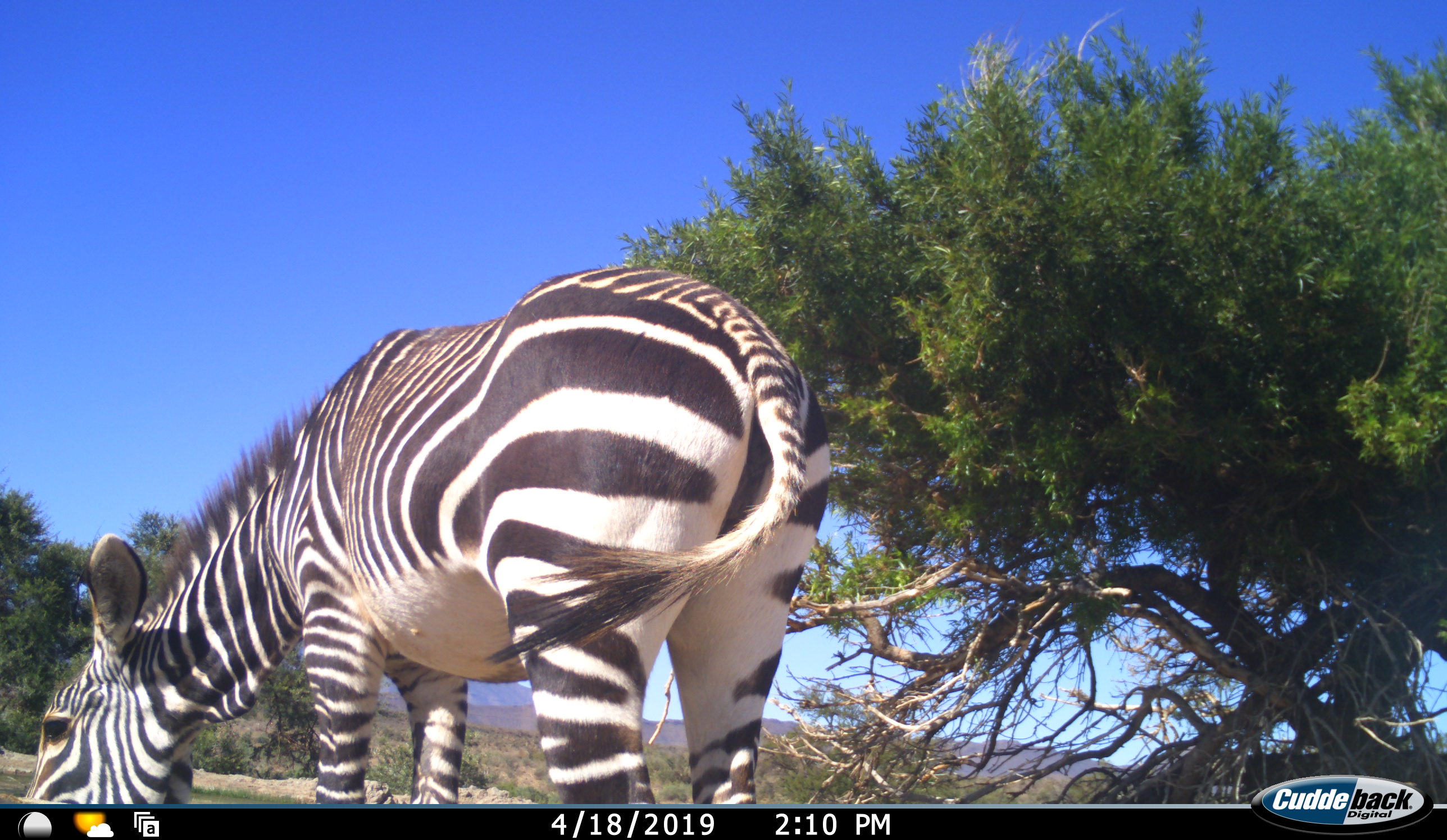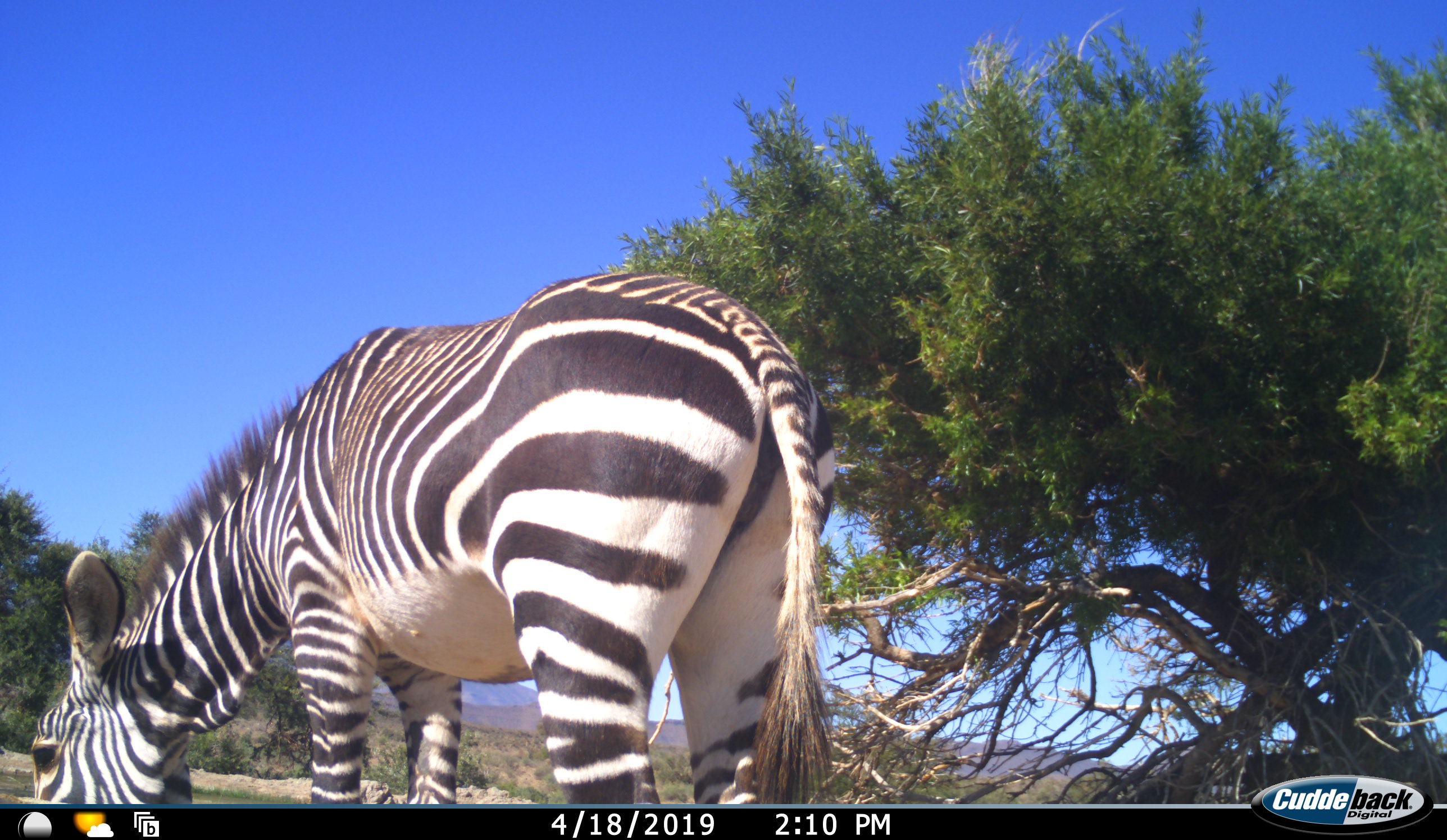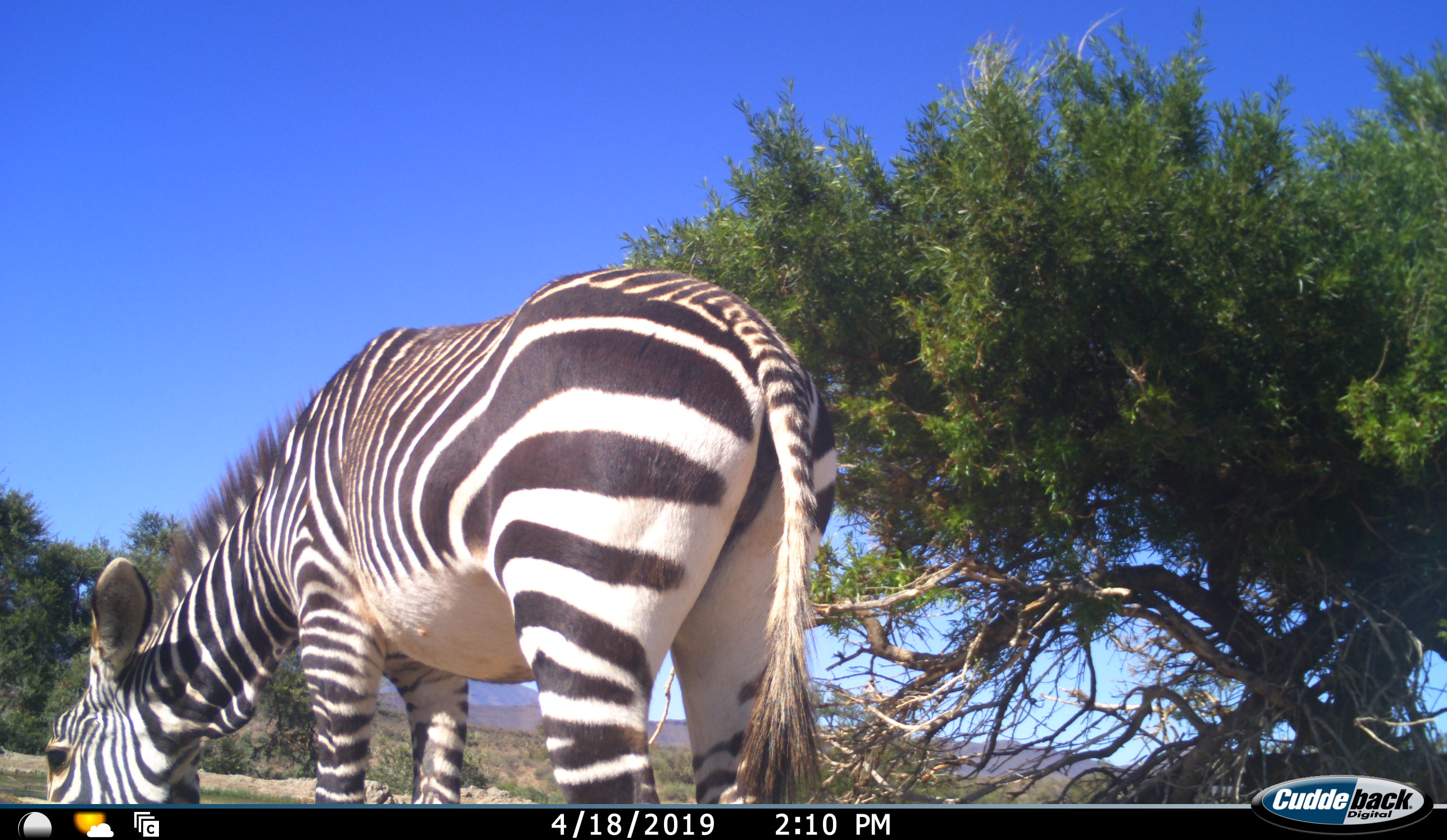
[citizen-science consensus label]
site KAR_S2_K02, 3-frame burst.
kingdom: Animalia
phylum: Chordata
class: Mammalia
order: Perissodactyla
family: Equidae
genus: Equus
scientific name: Equus zebra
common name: mountain zebra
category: zebramountain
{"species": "zebramountain (mountain zebra) (Equus zebra)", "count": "1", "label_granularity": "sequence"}